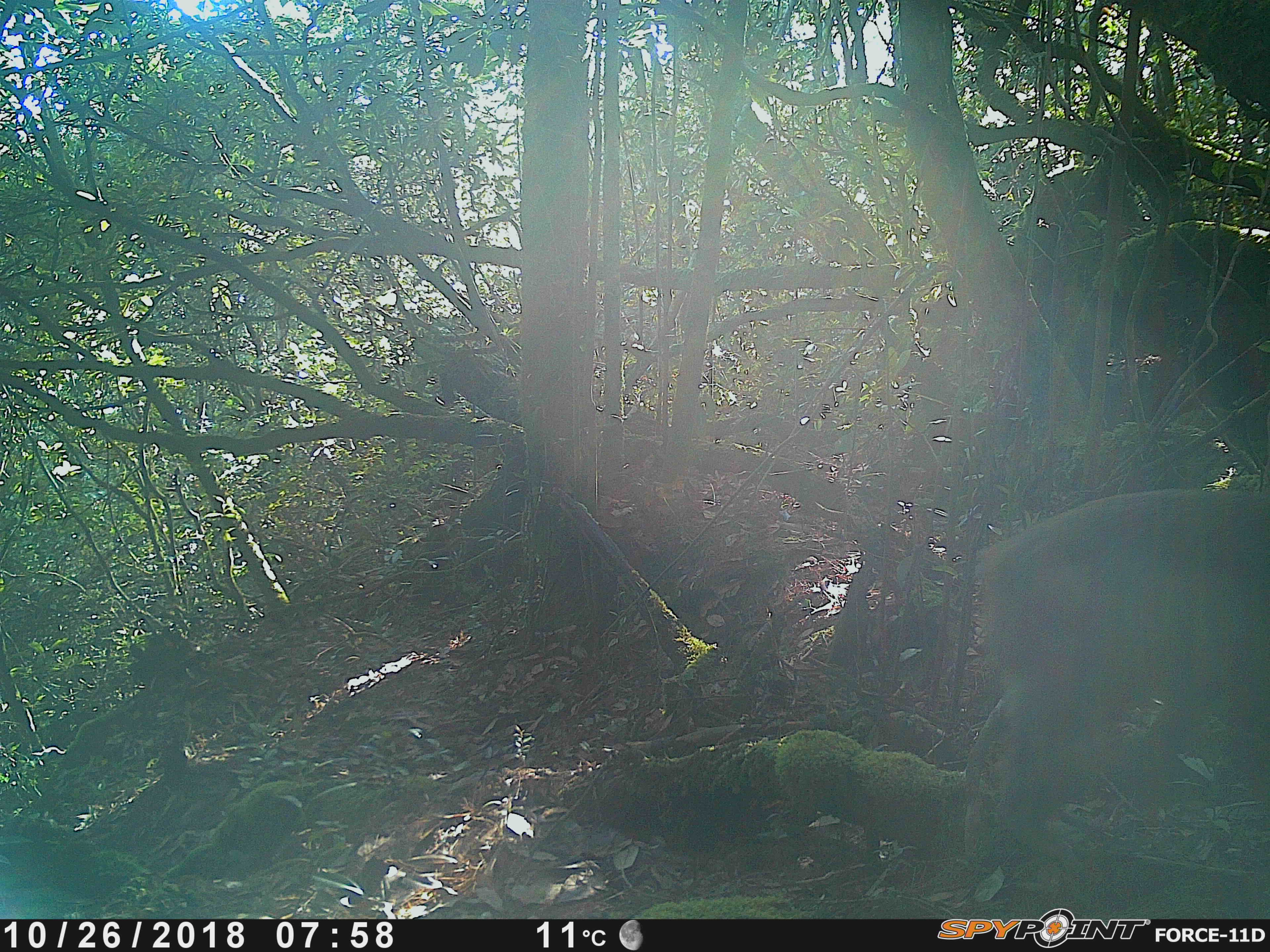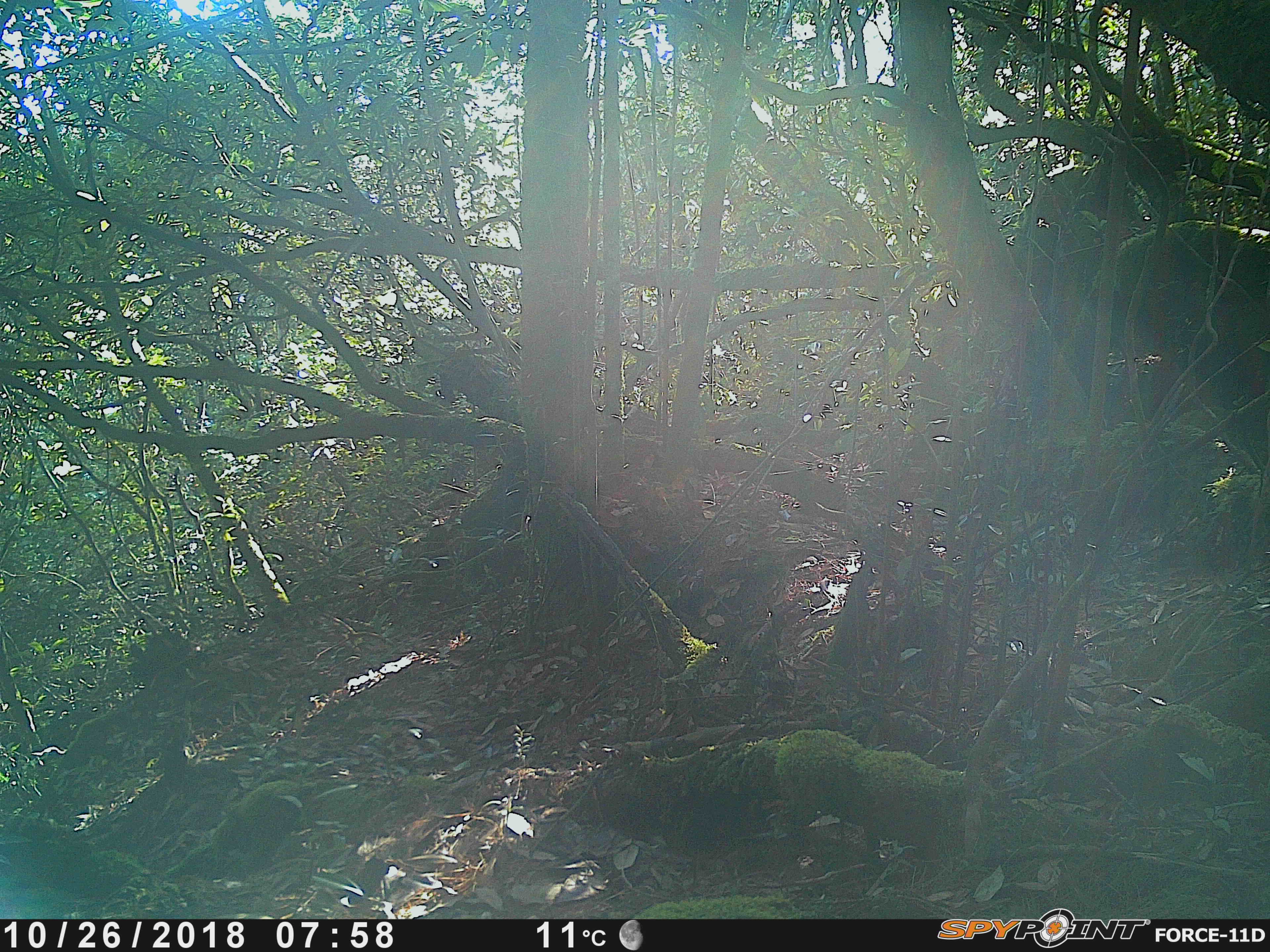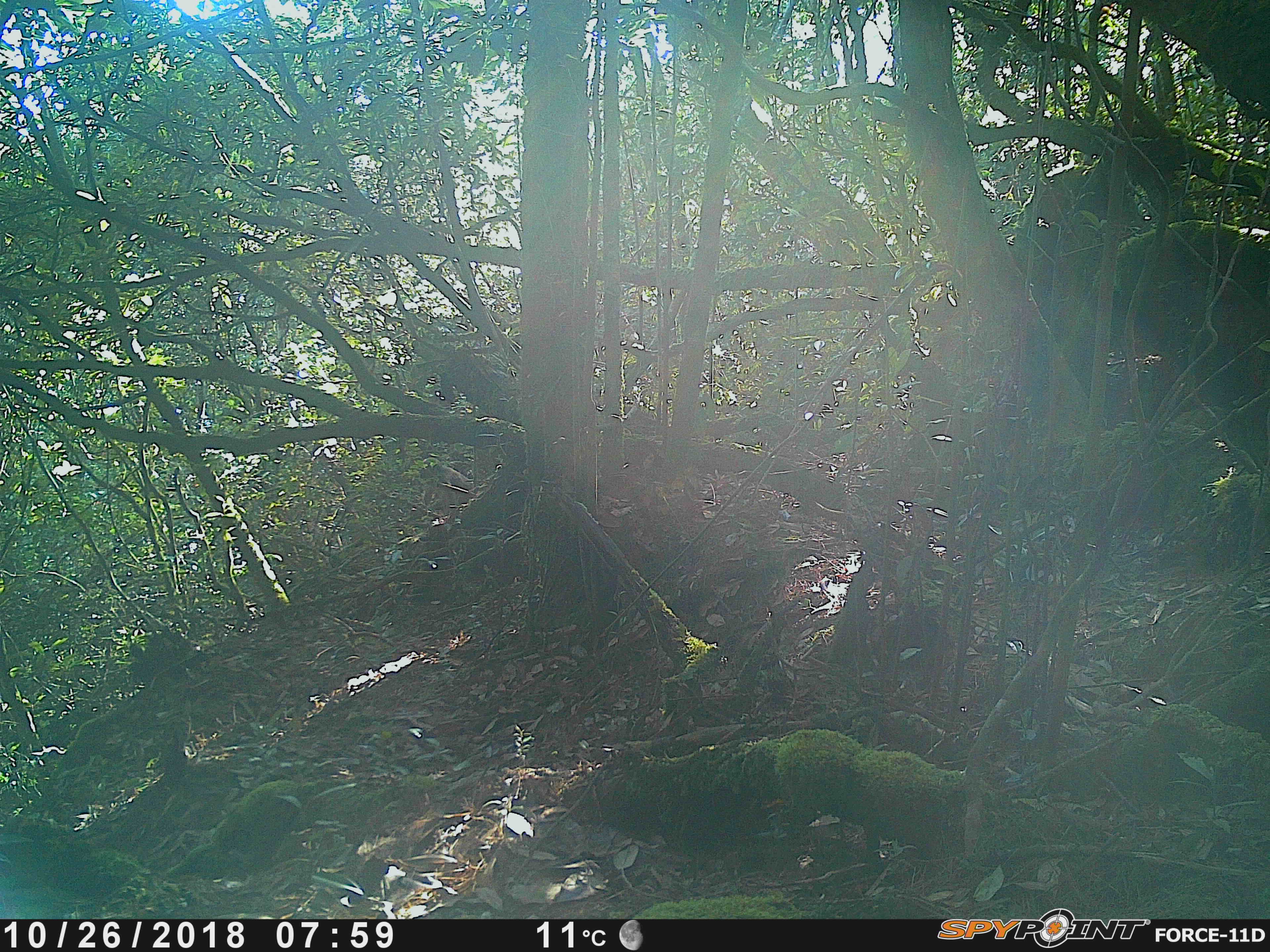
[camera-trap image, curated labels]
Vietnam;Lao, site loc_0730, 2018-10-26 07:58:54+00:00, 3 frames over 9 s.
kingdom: Animalia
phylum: Chordata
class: Mammalia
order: Primates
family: Cercopithecidae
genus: Macaca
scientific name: Macaca arctoides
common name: stump-tailed macaque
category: stump tailed macaque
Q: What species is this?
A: Stump tailed macaque (stump-tailed macaque) (Macaca arctoides).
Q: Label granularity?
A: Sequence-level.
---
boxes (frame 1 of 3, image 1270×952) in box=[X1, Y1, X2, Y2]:
stump tailed macaque: box=[968, 483, 1270, 833]